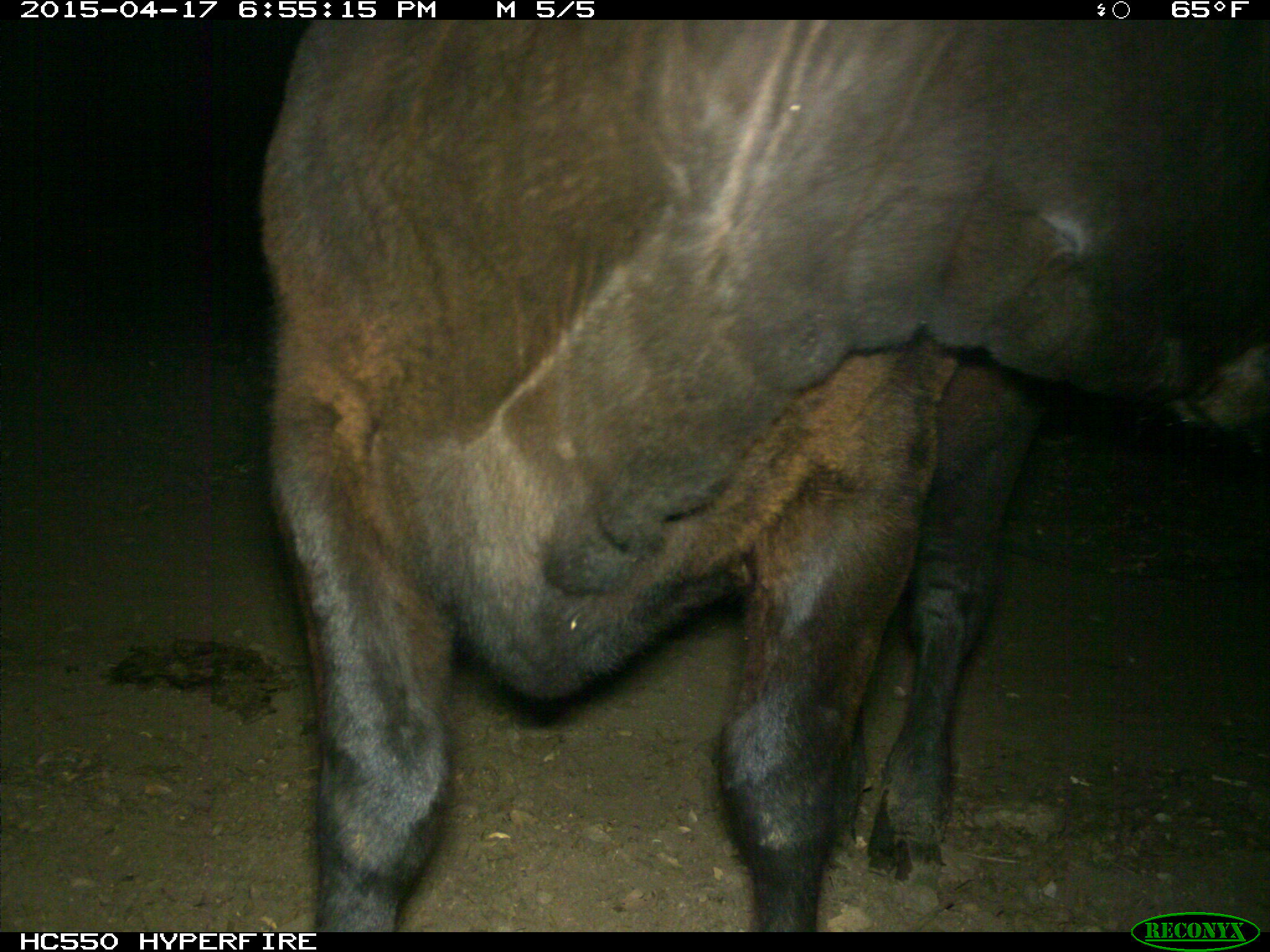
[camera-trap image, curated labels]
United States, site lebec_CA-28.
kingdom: Animalia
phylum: Chordata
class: Mammalia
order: Artiodactyla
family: Bovidae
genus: Bos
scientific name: Bos taurus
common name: domestic cow